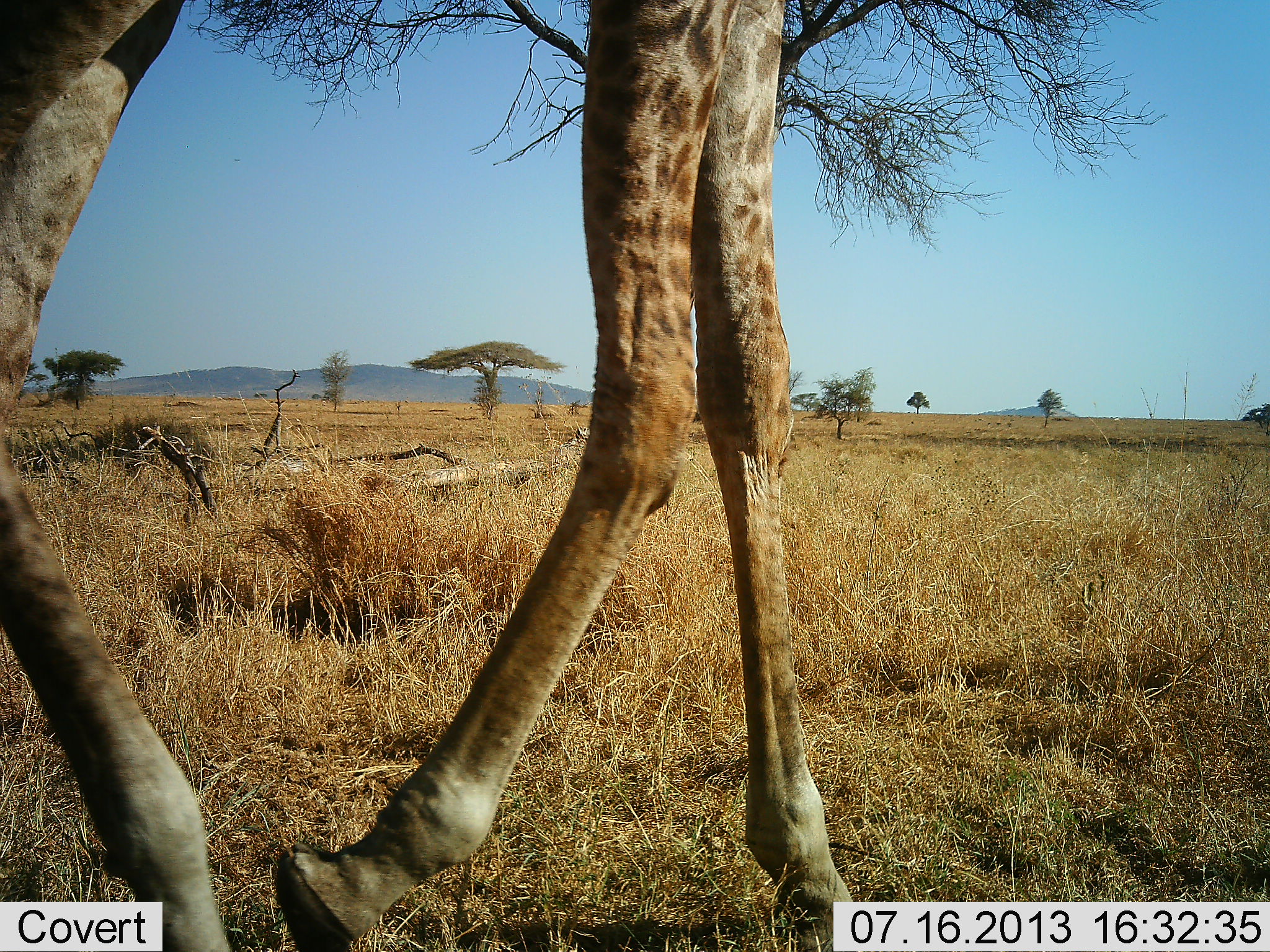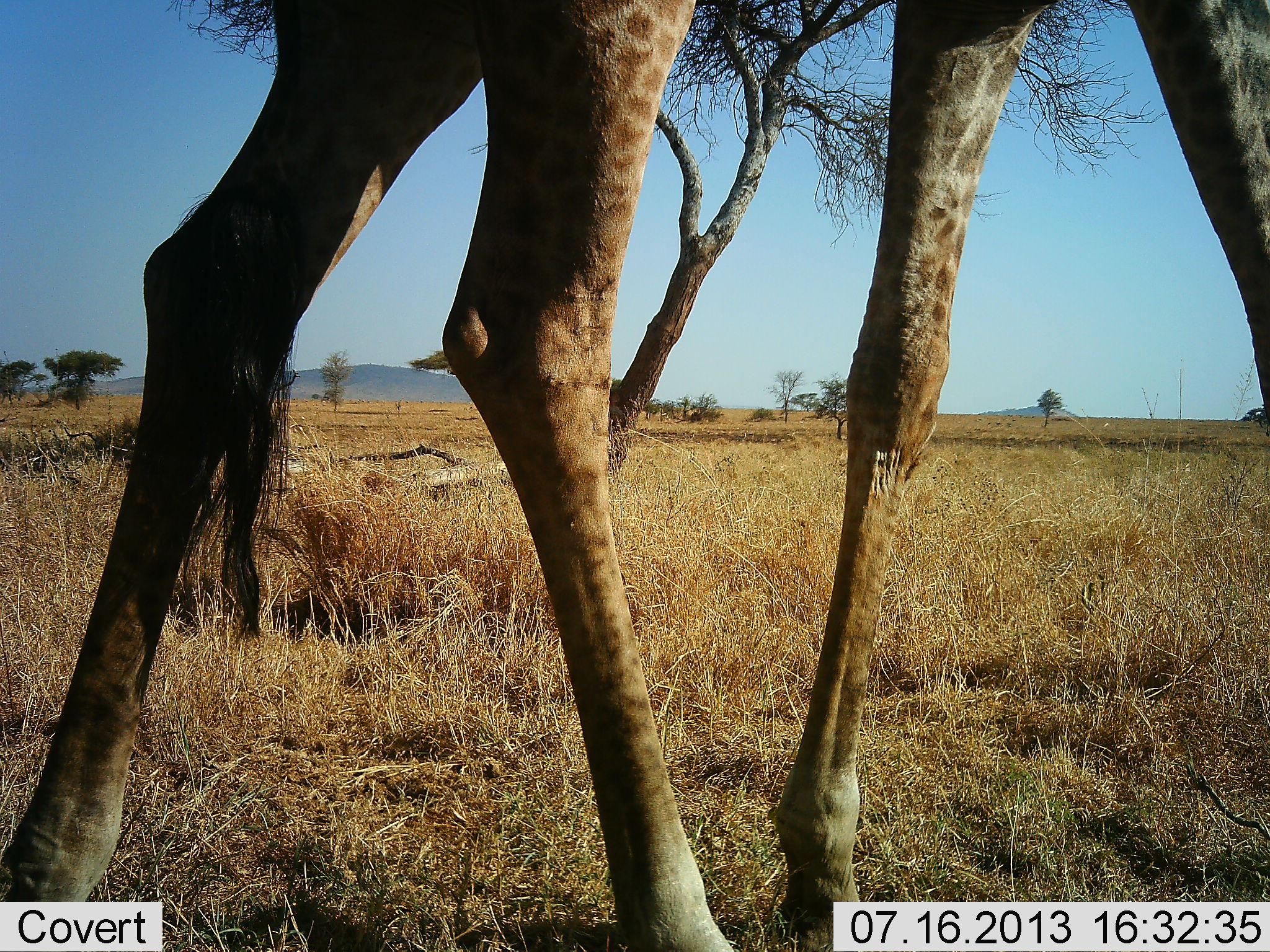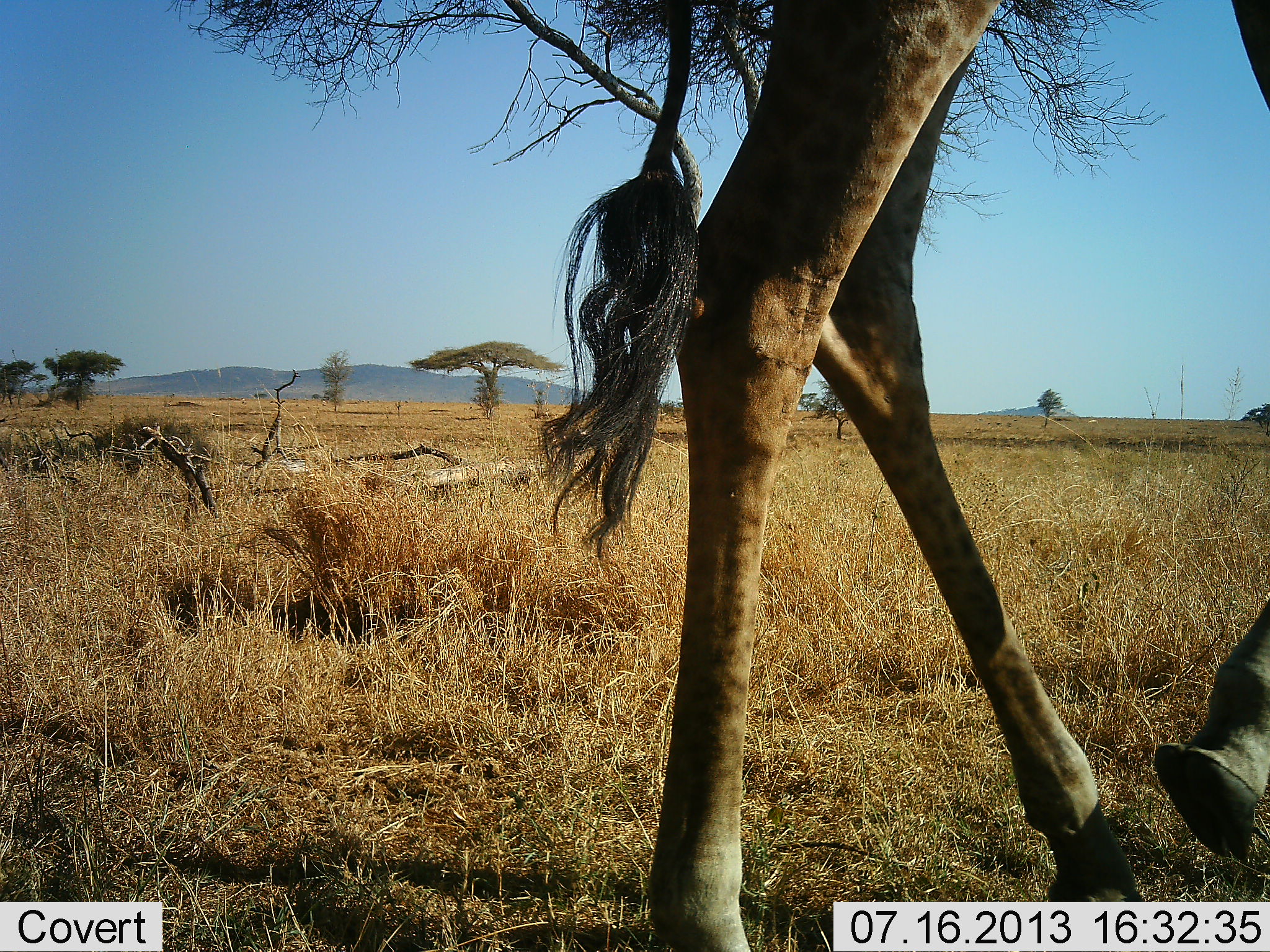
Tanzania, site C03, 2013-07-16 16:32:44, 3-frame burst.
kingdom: Animalia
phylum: Chordata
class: Mammalia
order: Artiodactyla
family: Giraffidae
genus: Giraffa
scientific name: Giraffa camelopardalis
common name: giraffe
Giraffe (Giraffa camelopardalis), count 1. Behavior (volunteer vote fractions): standing 0%, resting 0%, moving 100%, interacting 0%. Young present (vote fraction): 0%. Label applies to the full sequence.